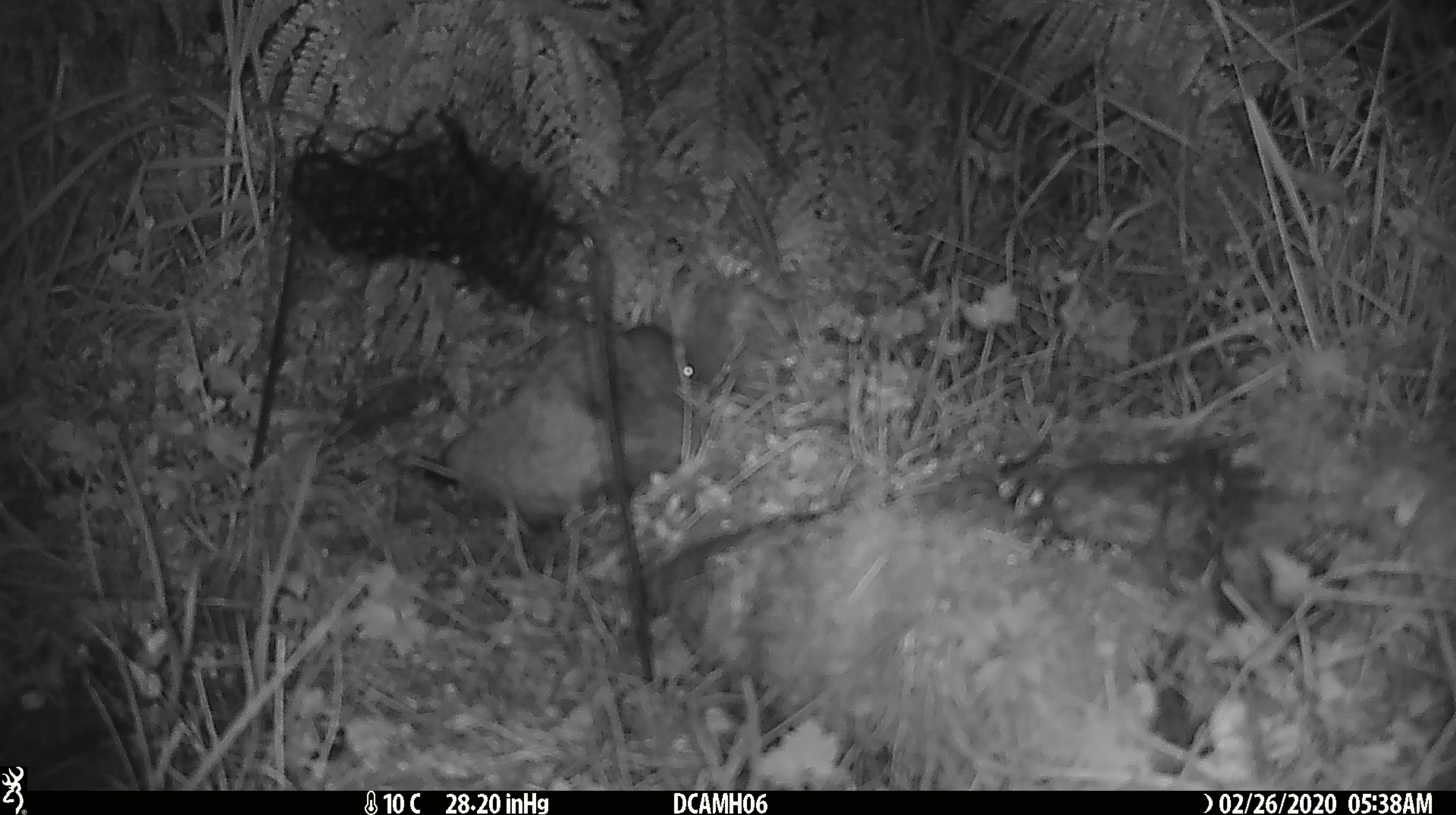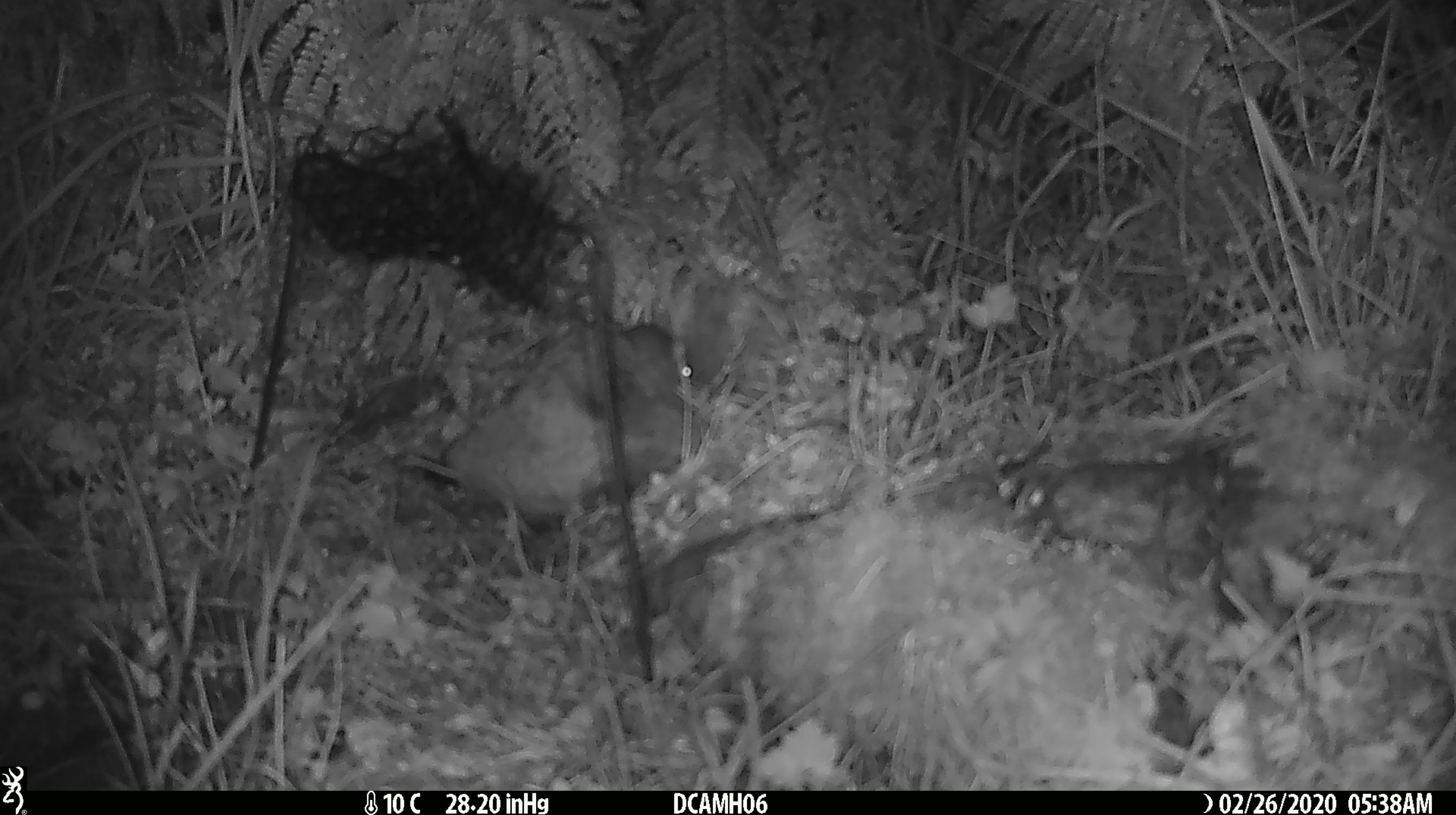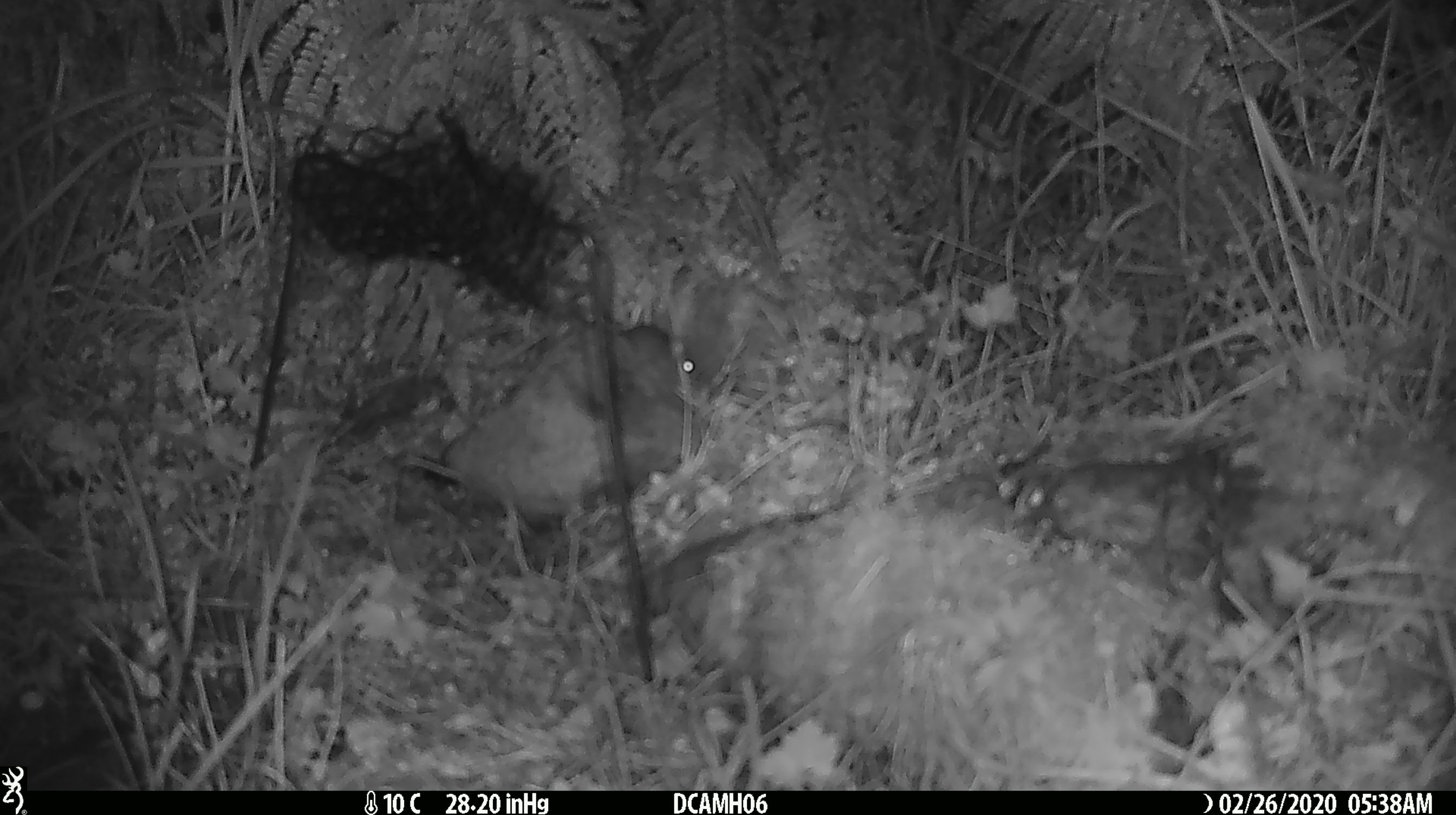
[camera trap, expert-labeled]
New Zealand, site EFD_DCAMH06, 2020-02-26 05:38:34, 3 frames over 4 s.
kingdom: Animalia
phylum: Chordata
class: Mammalia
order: Rodentia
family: Muridae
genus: Mus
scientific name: Mus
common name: mouse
Mouse (Mus).